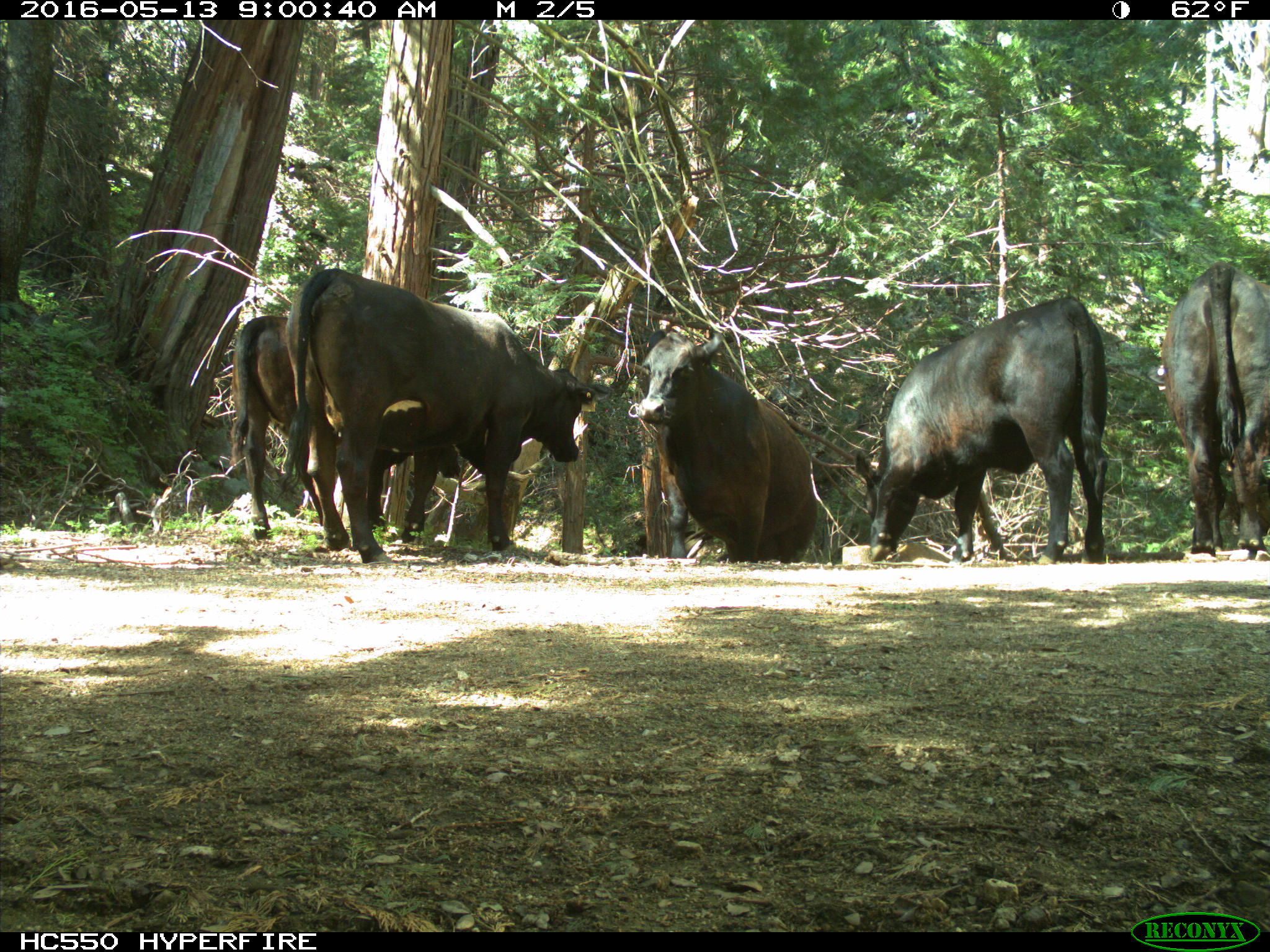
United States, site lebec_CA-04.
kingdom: Animalia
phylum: Chordata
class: Mammalia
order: Artiodactyla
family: Bovidae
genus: Bos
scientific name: Bos taurus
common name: domestic cow